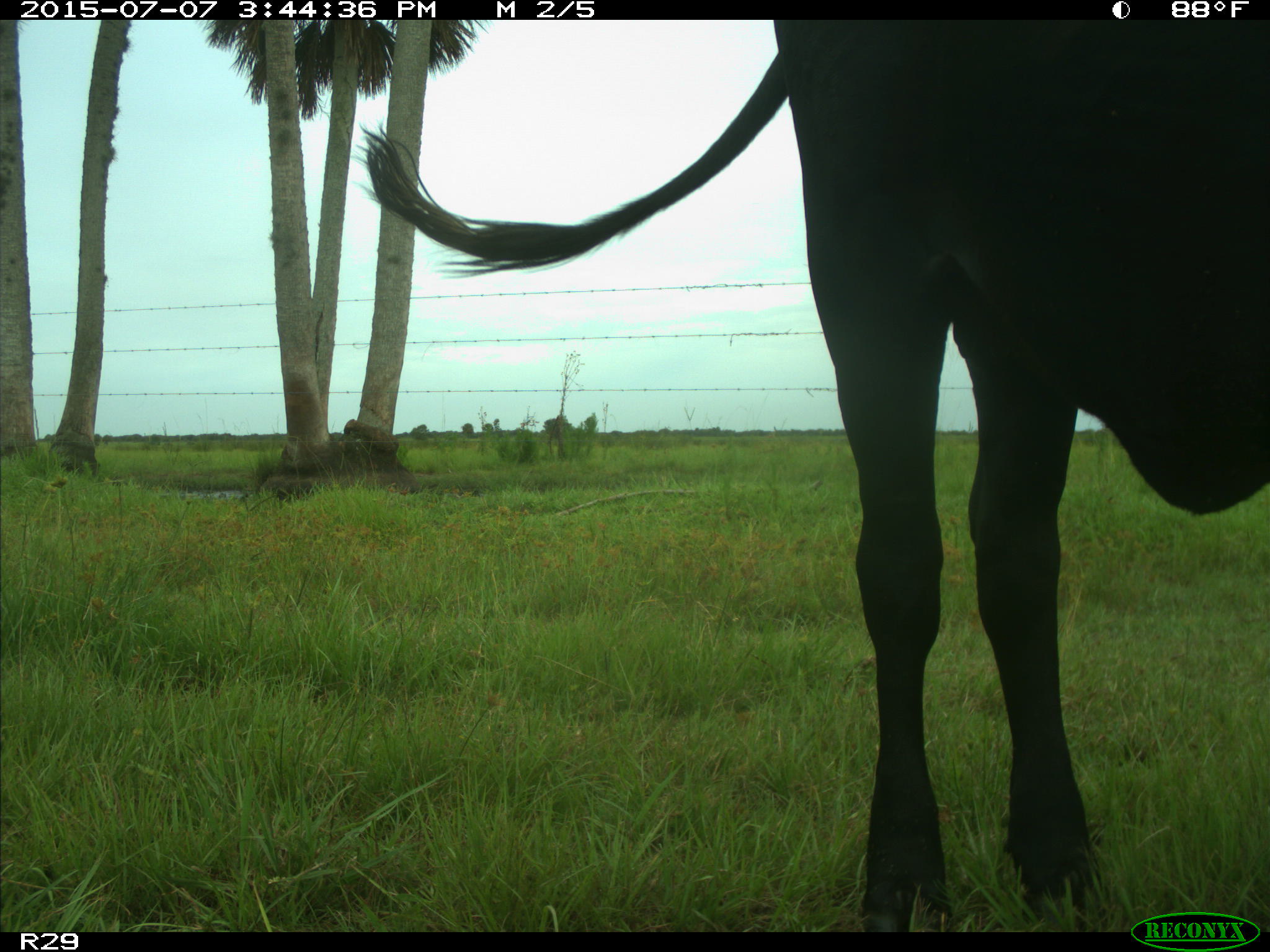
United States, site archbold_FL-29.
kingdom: Animalia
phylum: Chordata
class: Mammalia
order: Artiodactyla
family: Bovidae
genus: Bos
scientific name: Bos taurus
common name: domestic cow